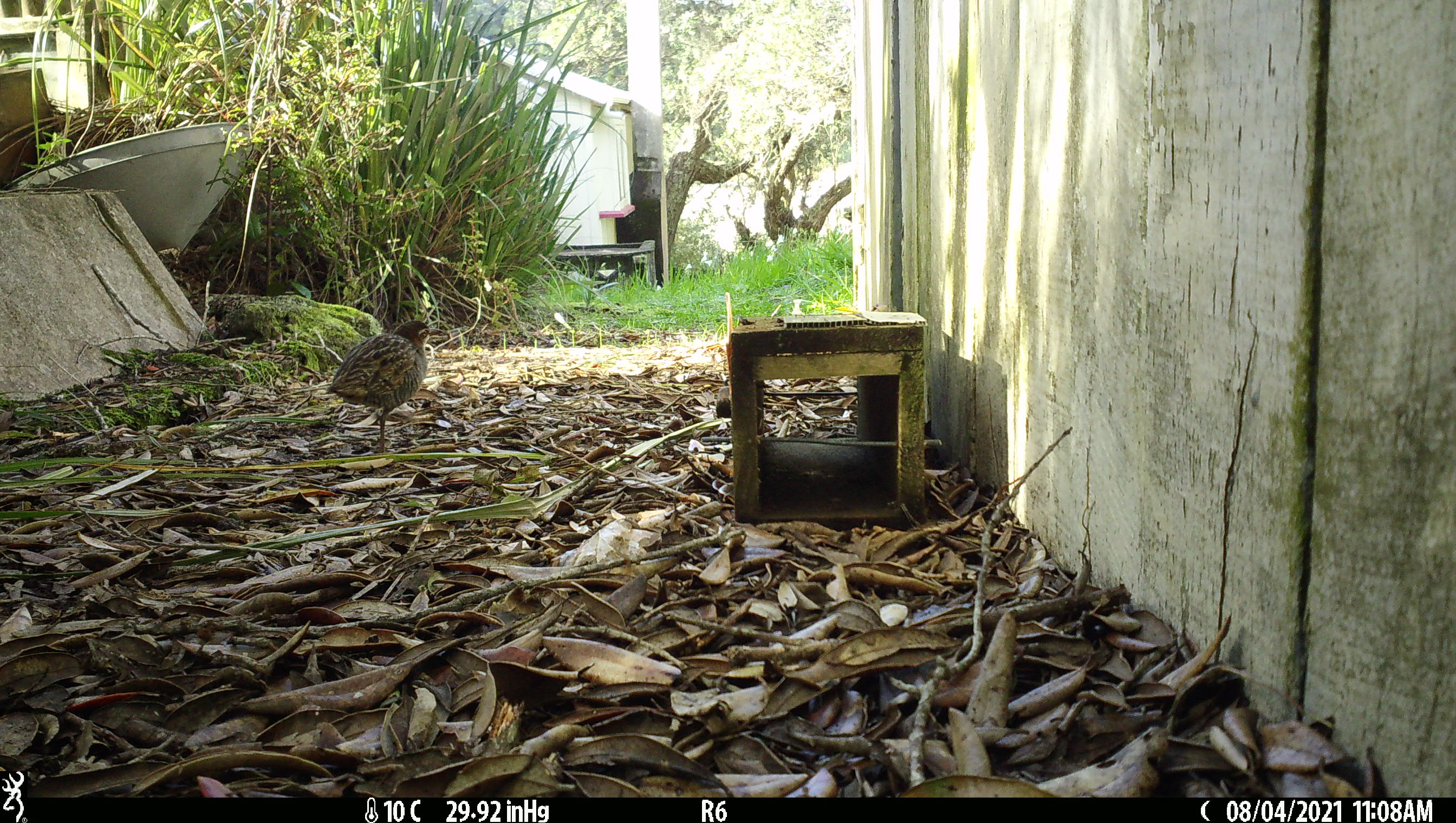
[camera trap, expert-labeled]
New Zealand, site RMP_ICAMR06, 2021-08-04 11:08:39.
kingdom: Animalia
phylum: Chordata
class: Aves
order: Gruiformes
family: Rallidae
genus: Gallirallus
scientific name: Gallirallus philippensis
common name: buff-banded rail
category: banded rail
Banded rail (buff-banded rail) (Gallirallus philippensis).